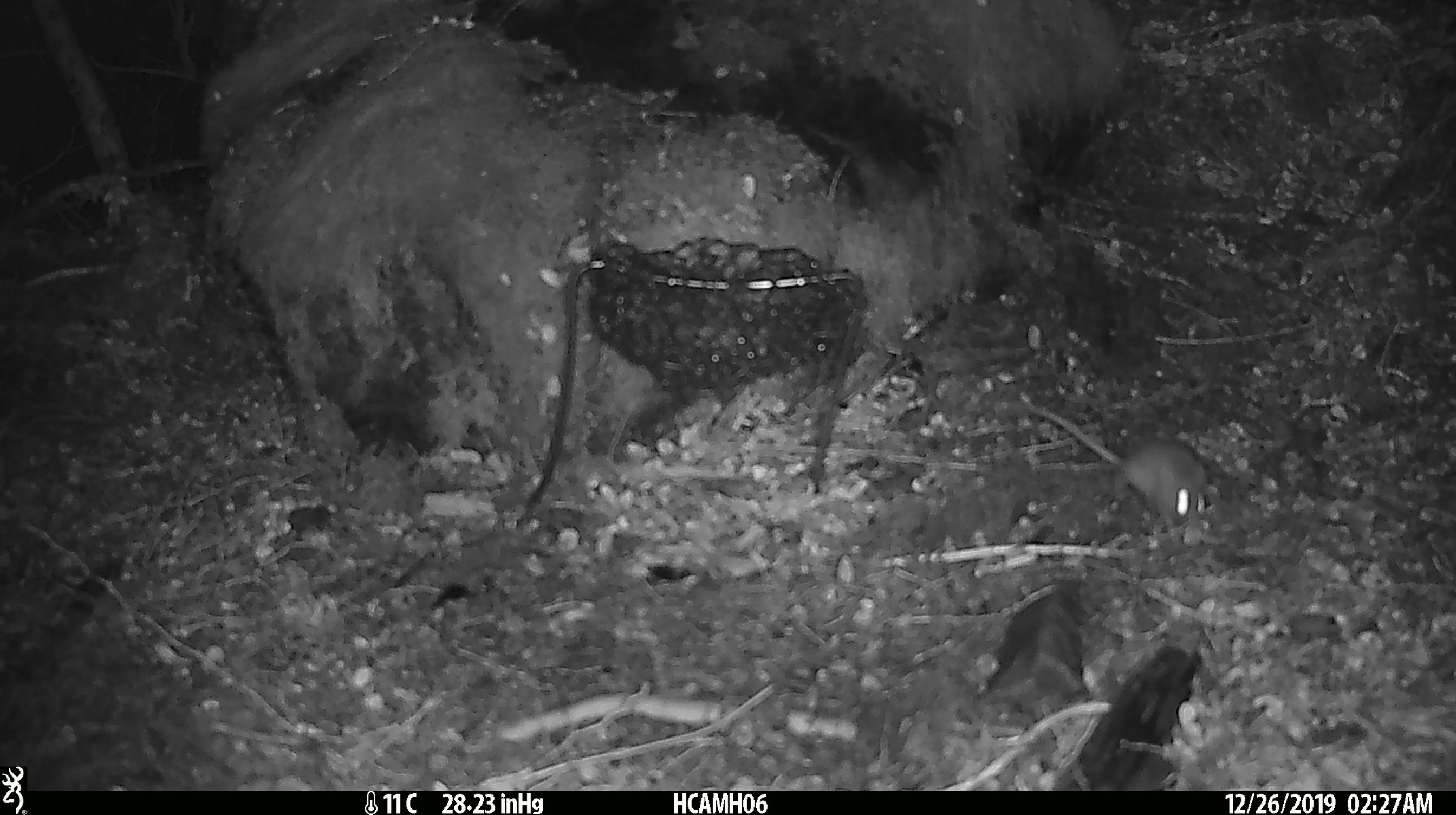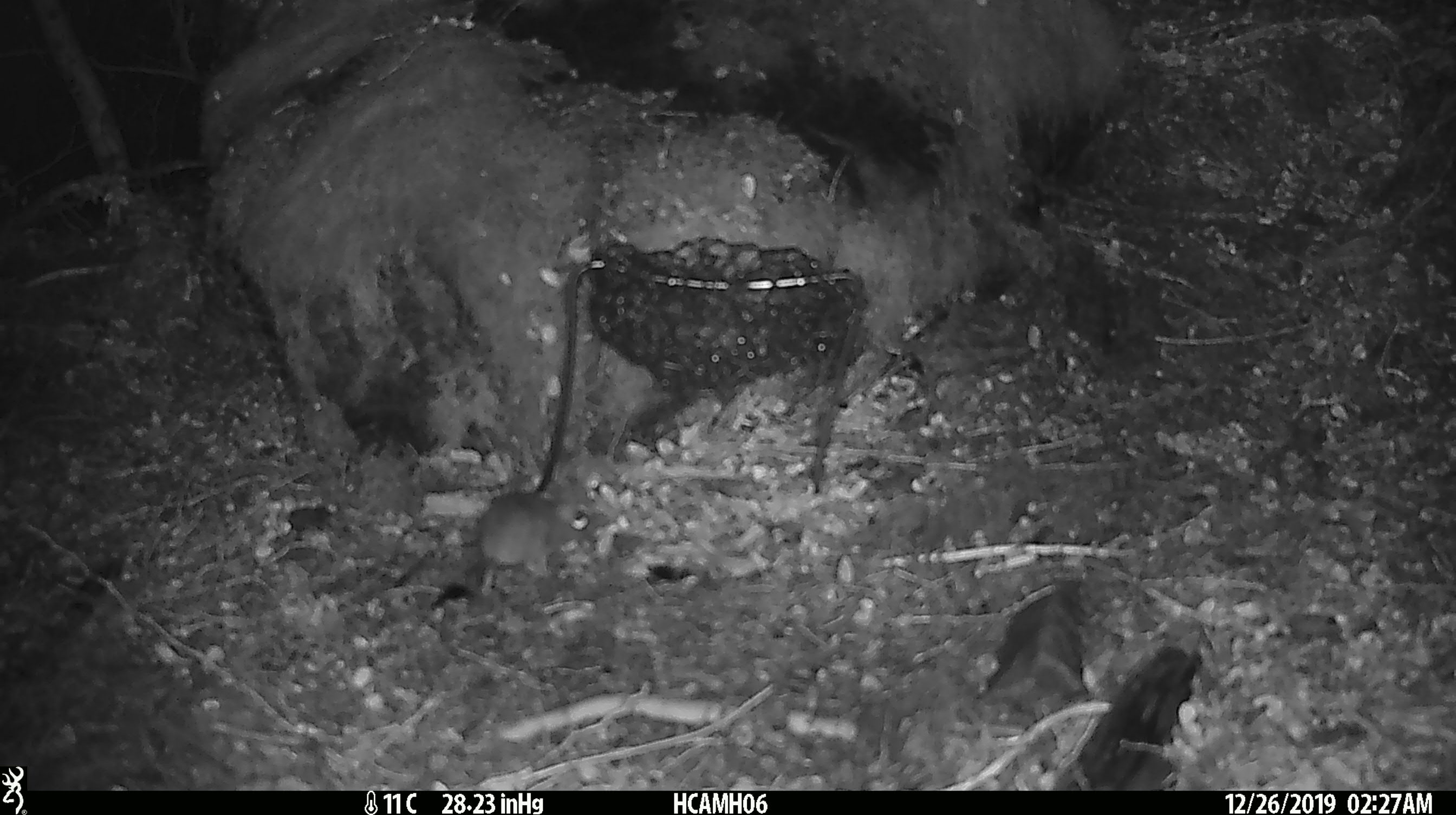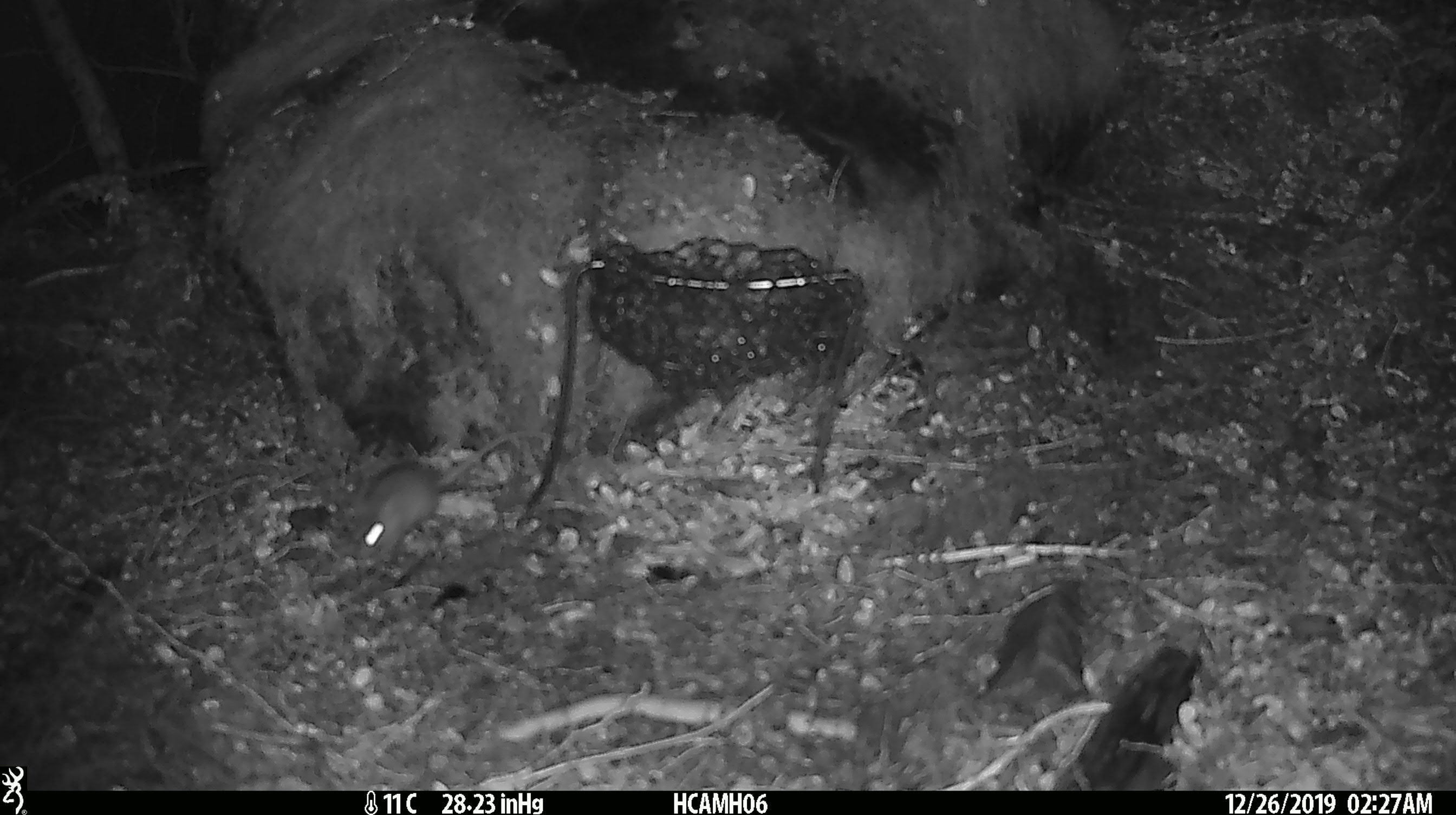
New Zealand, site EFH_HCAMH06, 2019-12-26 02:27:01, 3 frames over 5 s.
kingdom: Animalia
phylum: Chordata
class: Mammalia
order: Rodentia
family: Muridae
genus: Mus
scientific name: Mus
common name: mouse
Mouse (Mus).